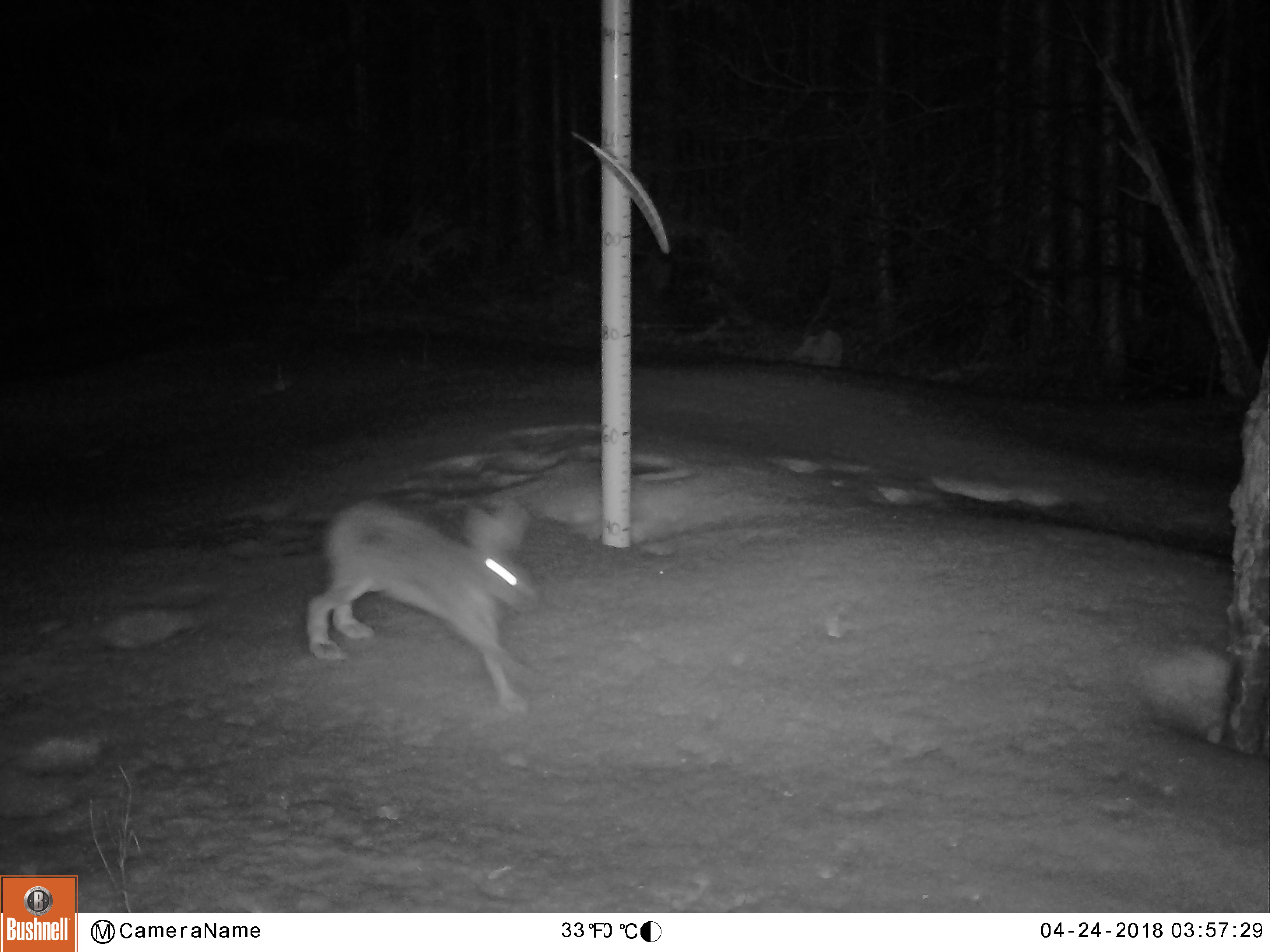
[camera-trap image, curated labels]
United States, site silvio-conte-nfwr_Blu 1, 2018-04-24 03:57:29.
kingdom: Animalia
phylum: Chordata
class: Mammalia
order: Lagomorpha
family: Leporidae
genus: Lepus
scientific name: Lepus americanus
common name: snowshoe hare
Snowshoe hare (Lepus americanus).